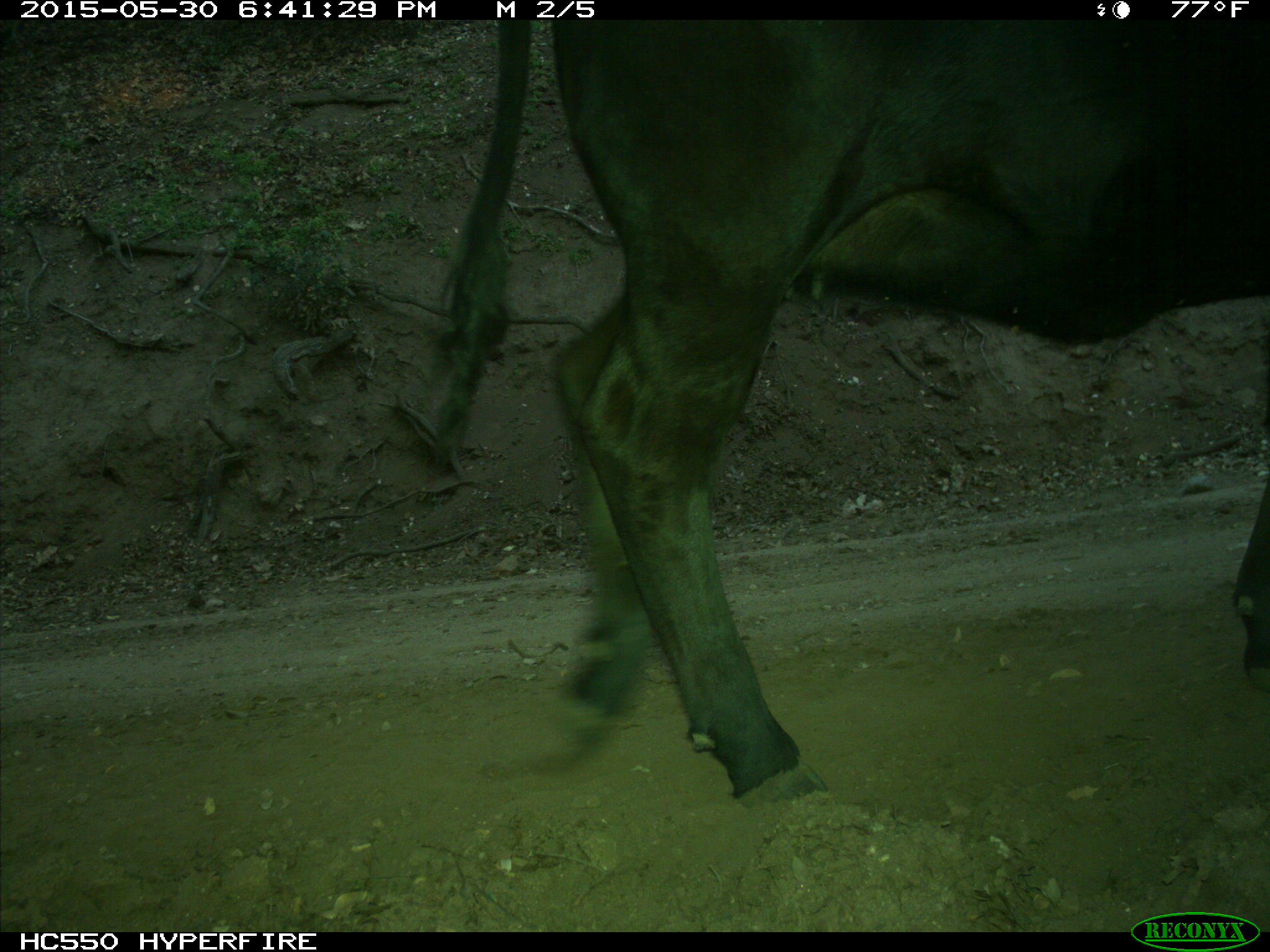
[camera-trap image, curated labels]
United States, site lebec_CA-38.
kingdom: Animalia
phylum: Chordata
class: Mammalia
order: Artiodactyla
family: Bovidae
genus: Bos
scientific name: Bos taurus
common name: domestic cow